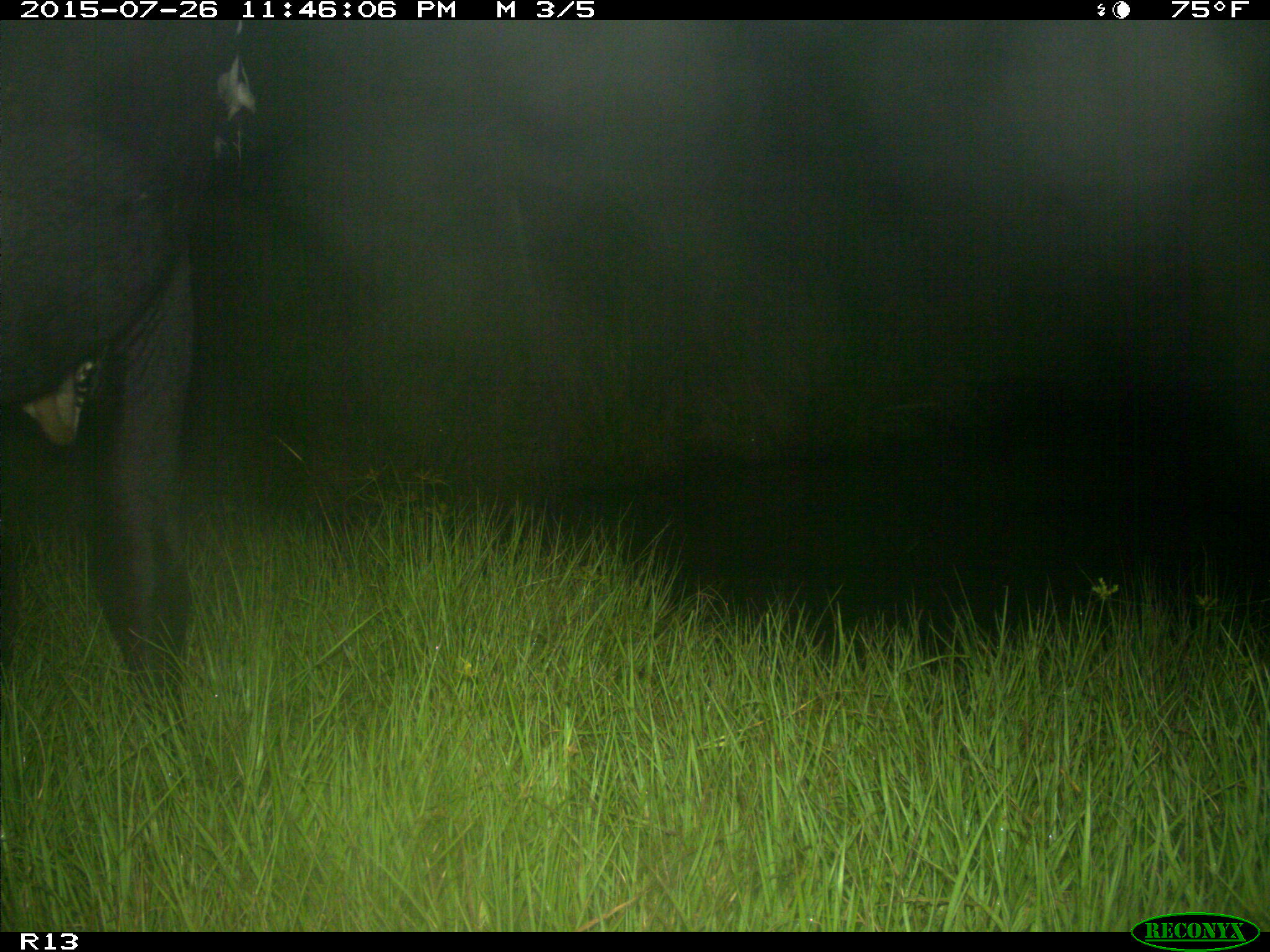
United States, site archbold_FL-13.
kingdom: Animalia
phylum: Chordata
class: Mammalia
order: Artiodactyla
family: Bovidae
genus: Bos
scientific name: Bos taurus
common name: domestic cow